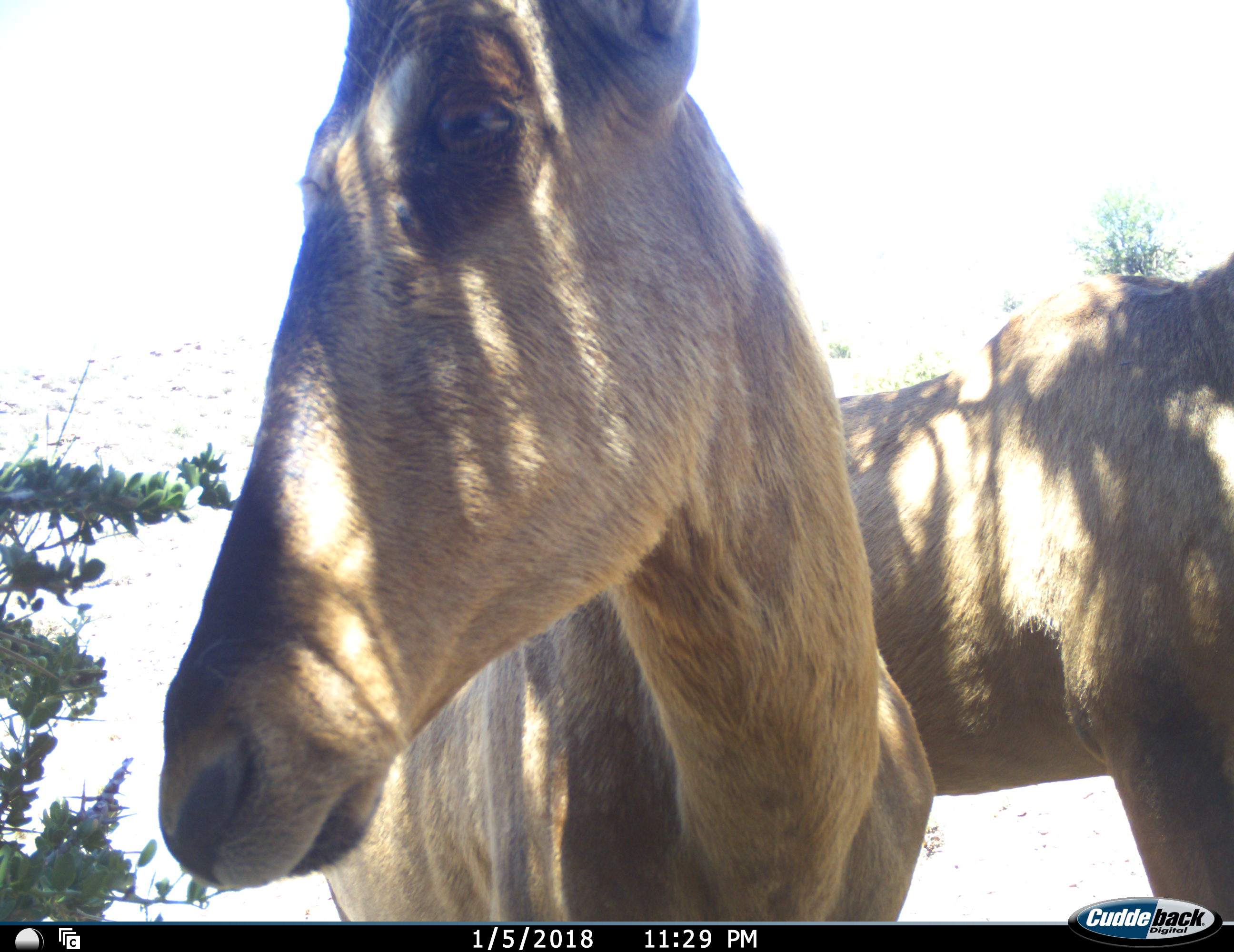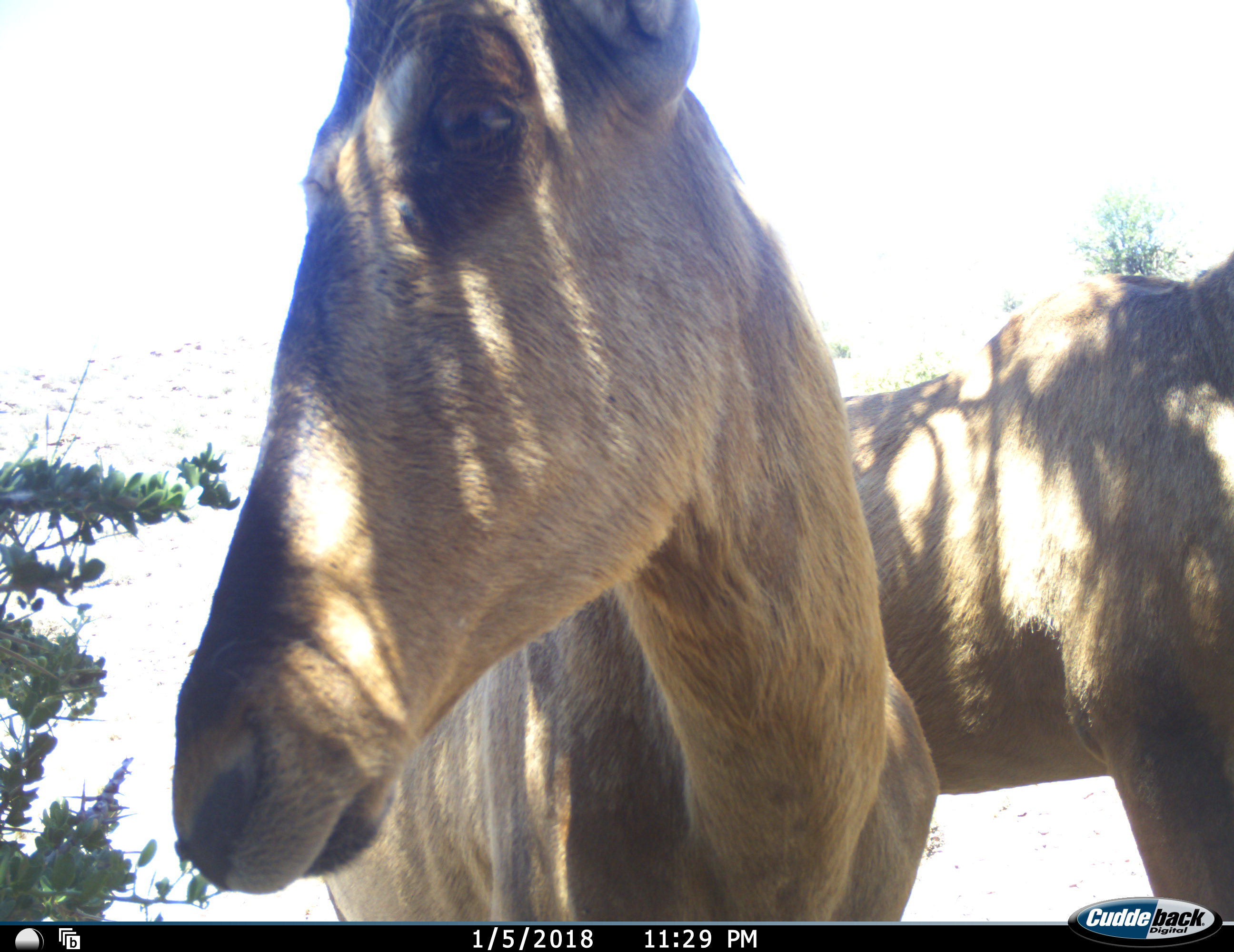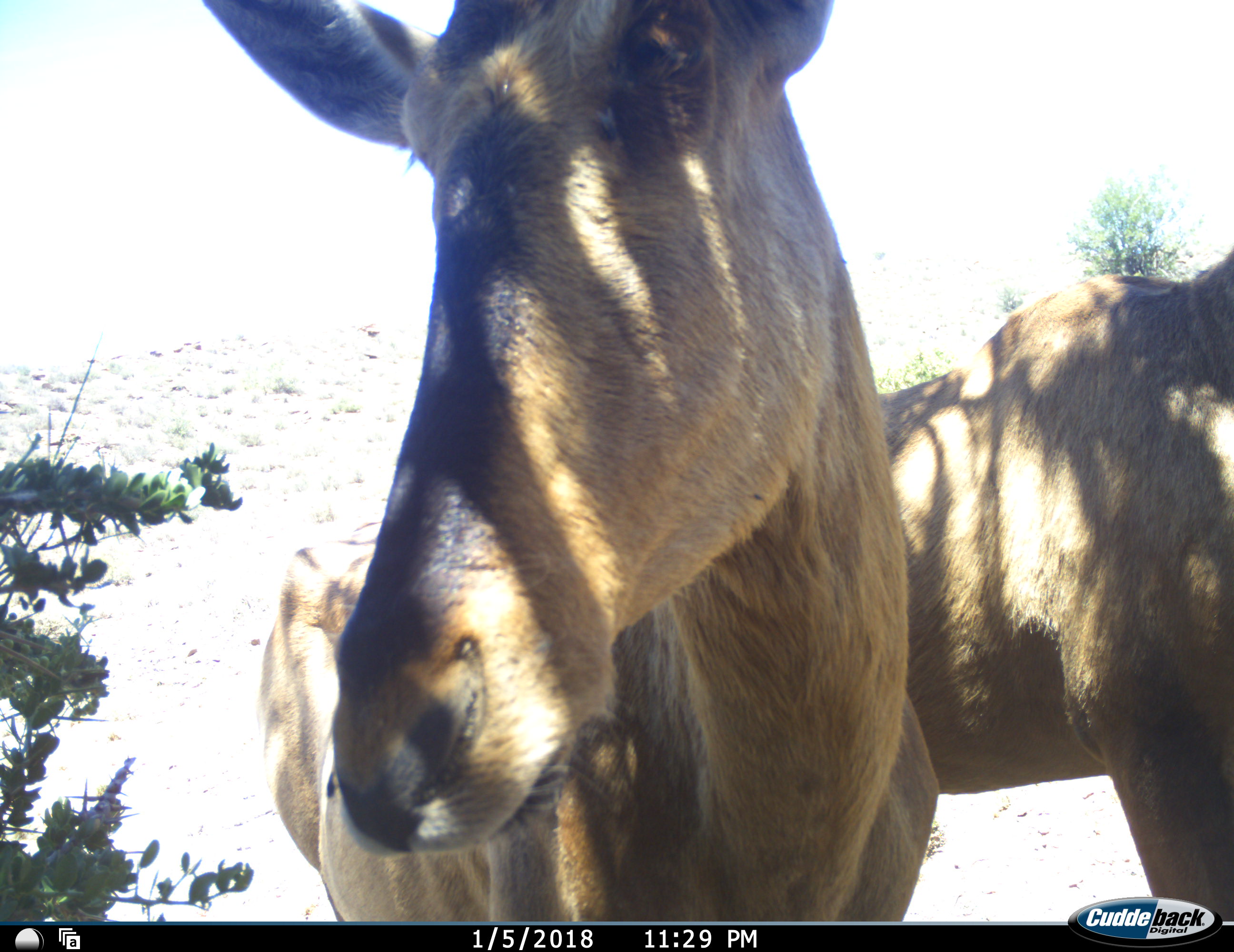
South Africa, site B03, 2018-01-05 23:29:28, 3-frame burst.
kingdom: Animalia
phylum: Chordata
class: Mammalia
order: Artiodactyla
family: Bovidae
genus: Alcelaphus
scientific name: Alcelaphus buselaphus caama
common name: red hartebeest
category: hartebeestred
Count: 2.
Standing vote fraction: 100%.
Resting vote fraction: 0%.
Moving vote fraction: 20%.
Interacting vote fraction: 0%.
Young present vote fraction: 0%.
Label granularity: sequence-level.